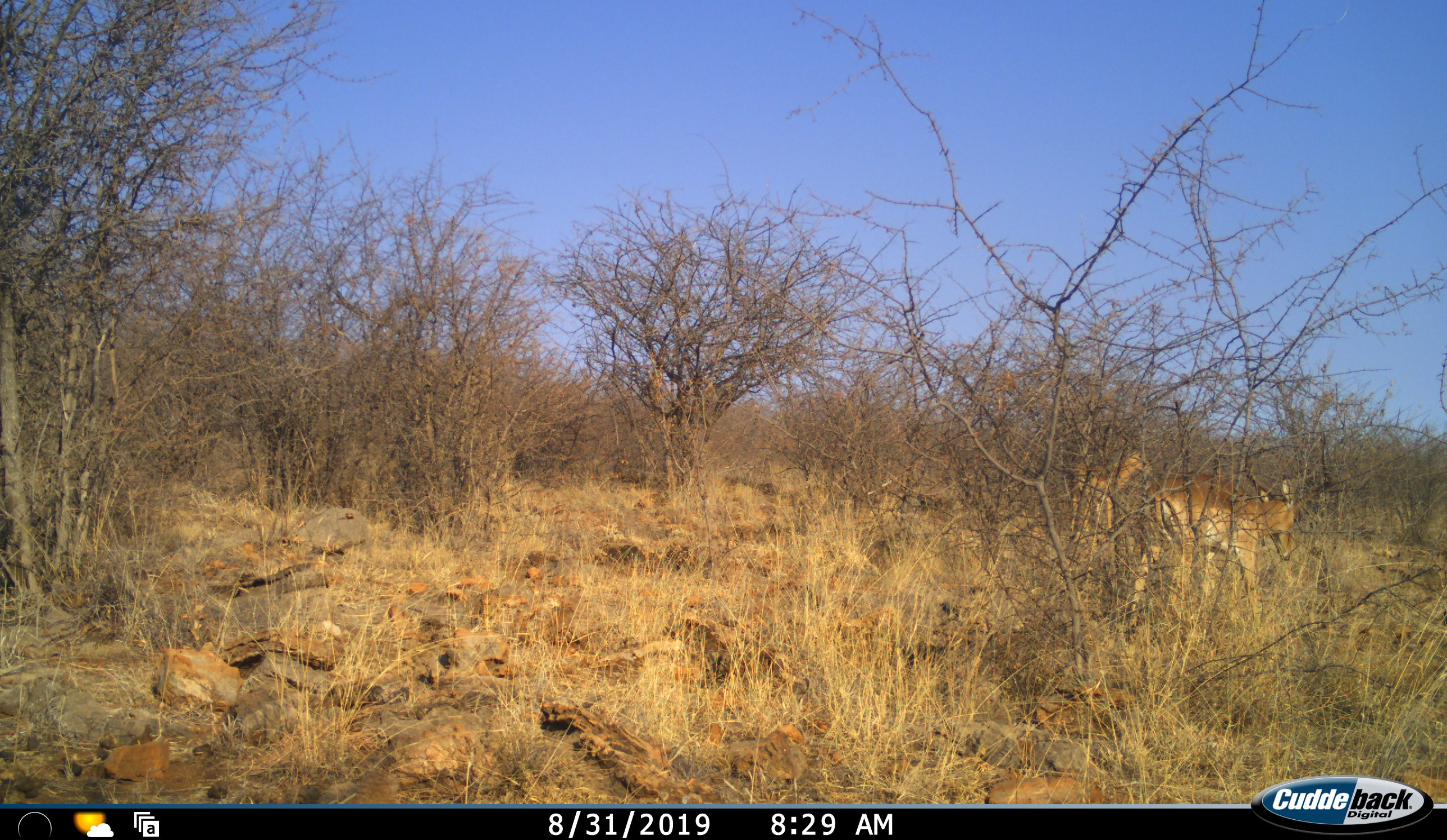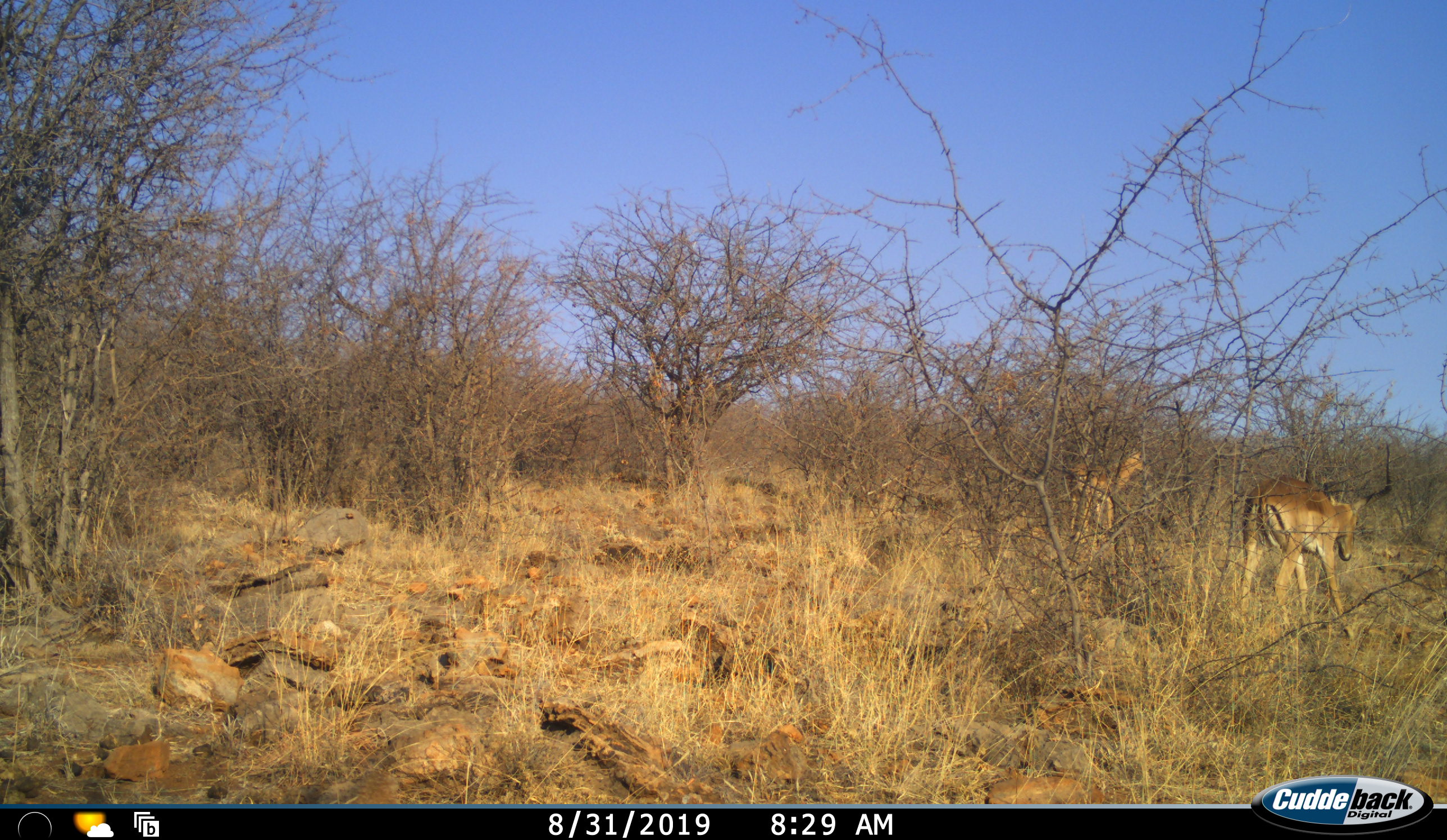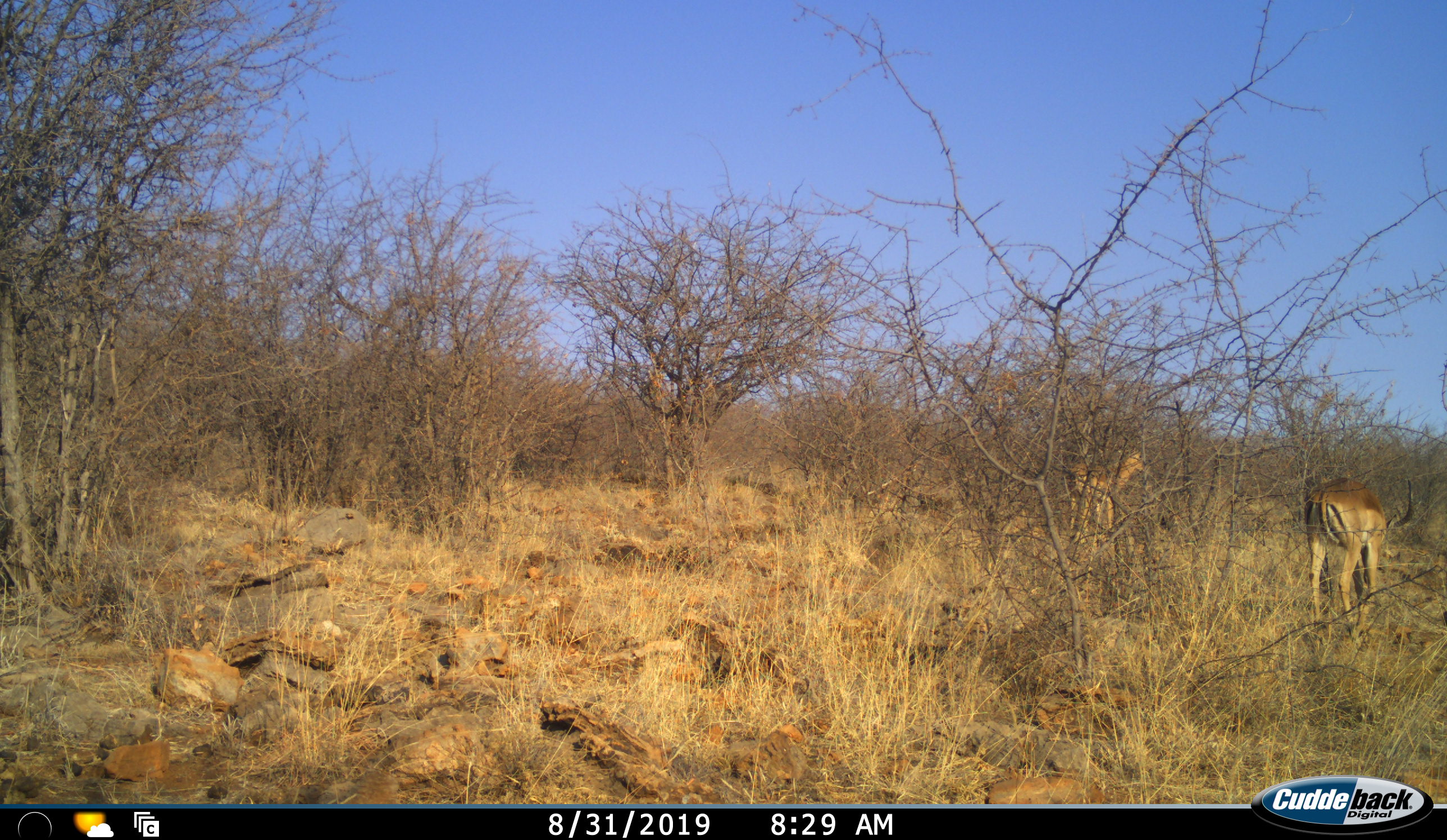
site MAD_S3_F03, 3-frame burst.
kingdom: Animalia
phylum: Chordata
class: Mammalia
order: Artiodactyla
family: Bovidae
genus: Aepyceros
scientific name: Aepyceros melampus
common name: impala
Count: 2.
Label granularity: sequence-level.